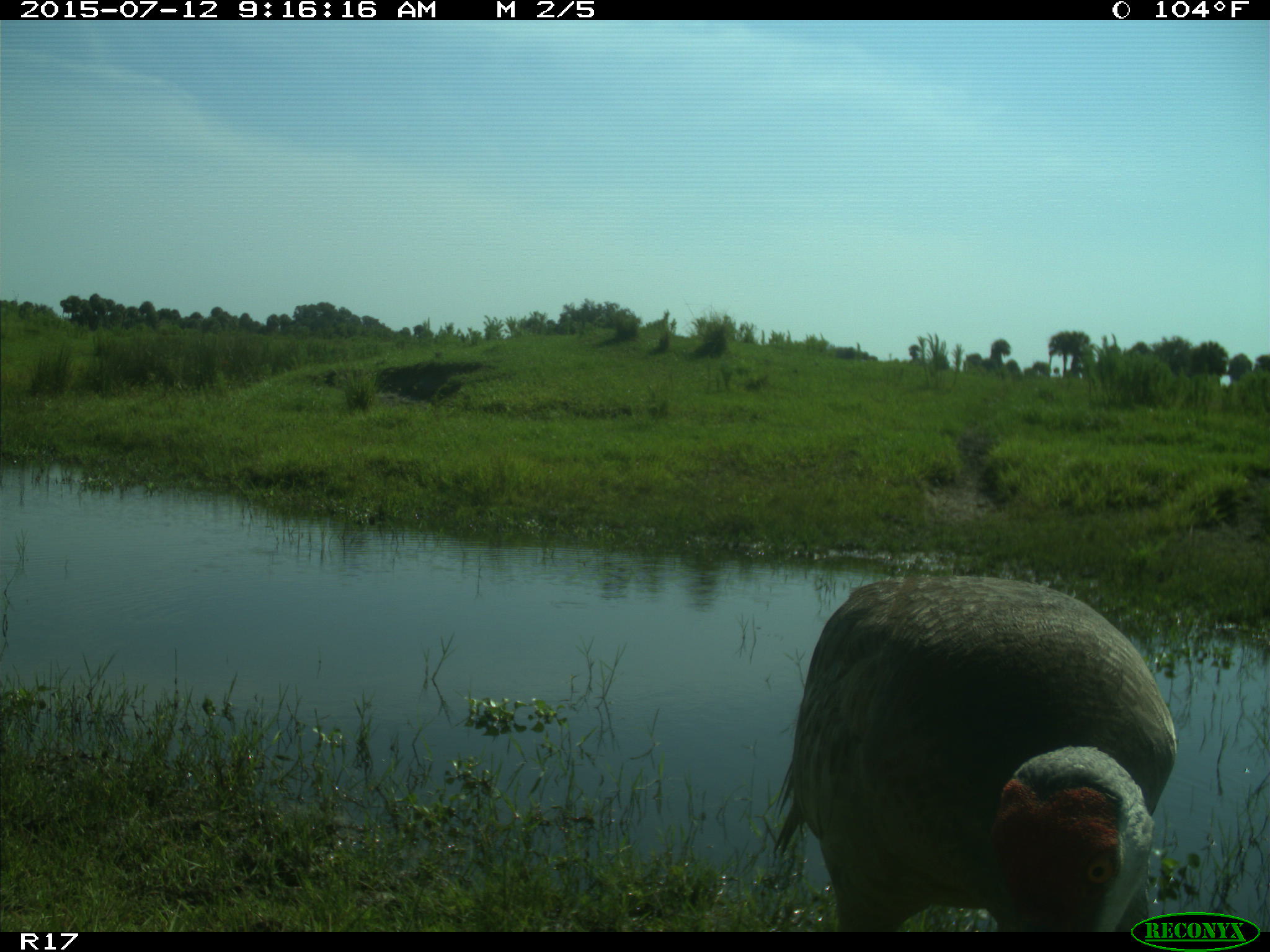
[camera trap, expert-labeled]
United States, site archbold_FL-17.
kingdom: Animalia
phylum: Chordata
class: Aves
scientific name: Aves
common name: birds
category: unidentified bird